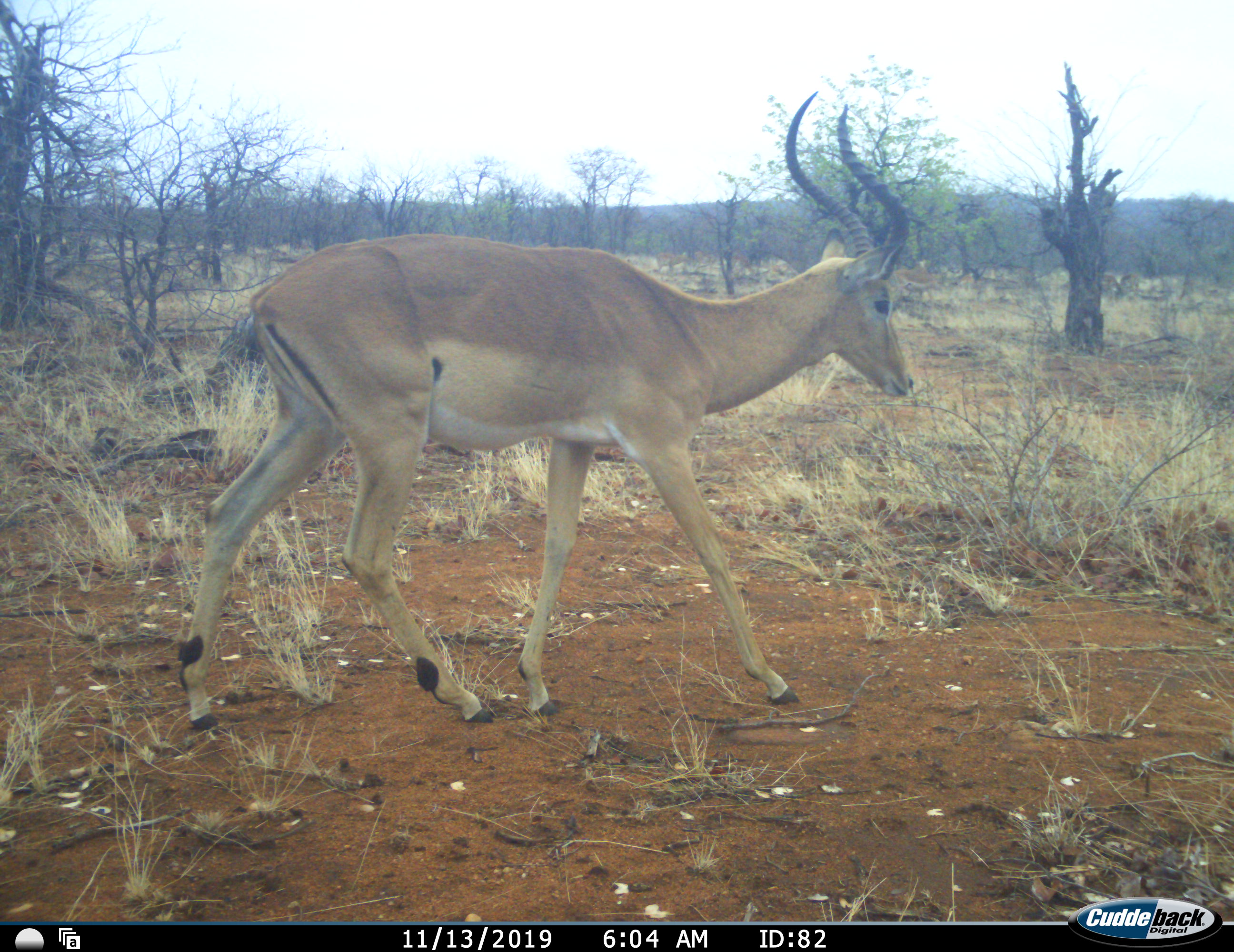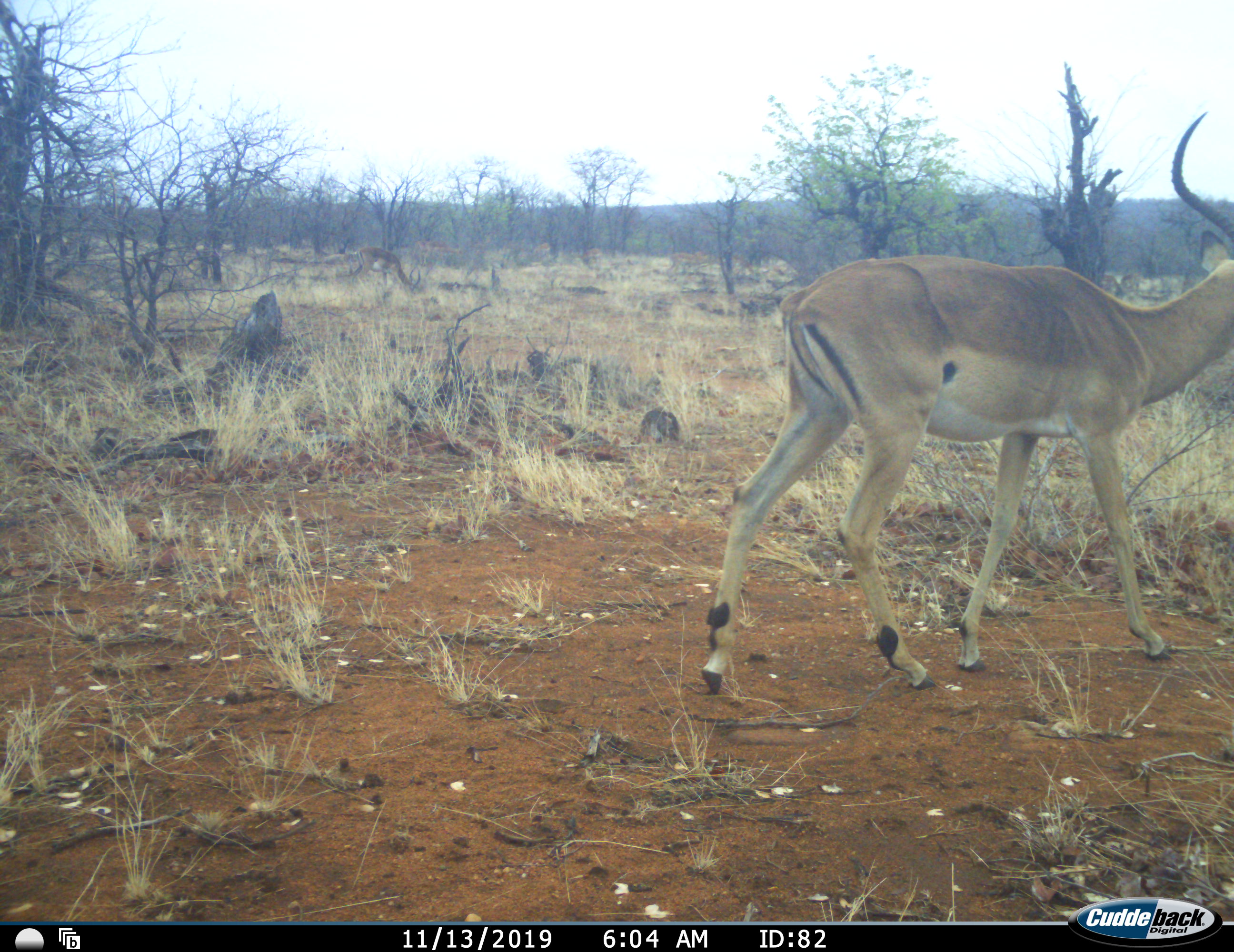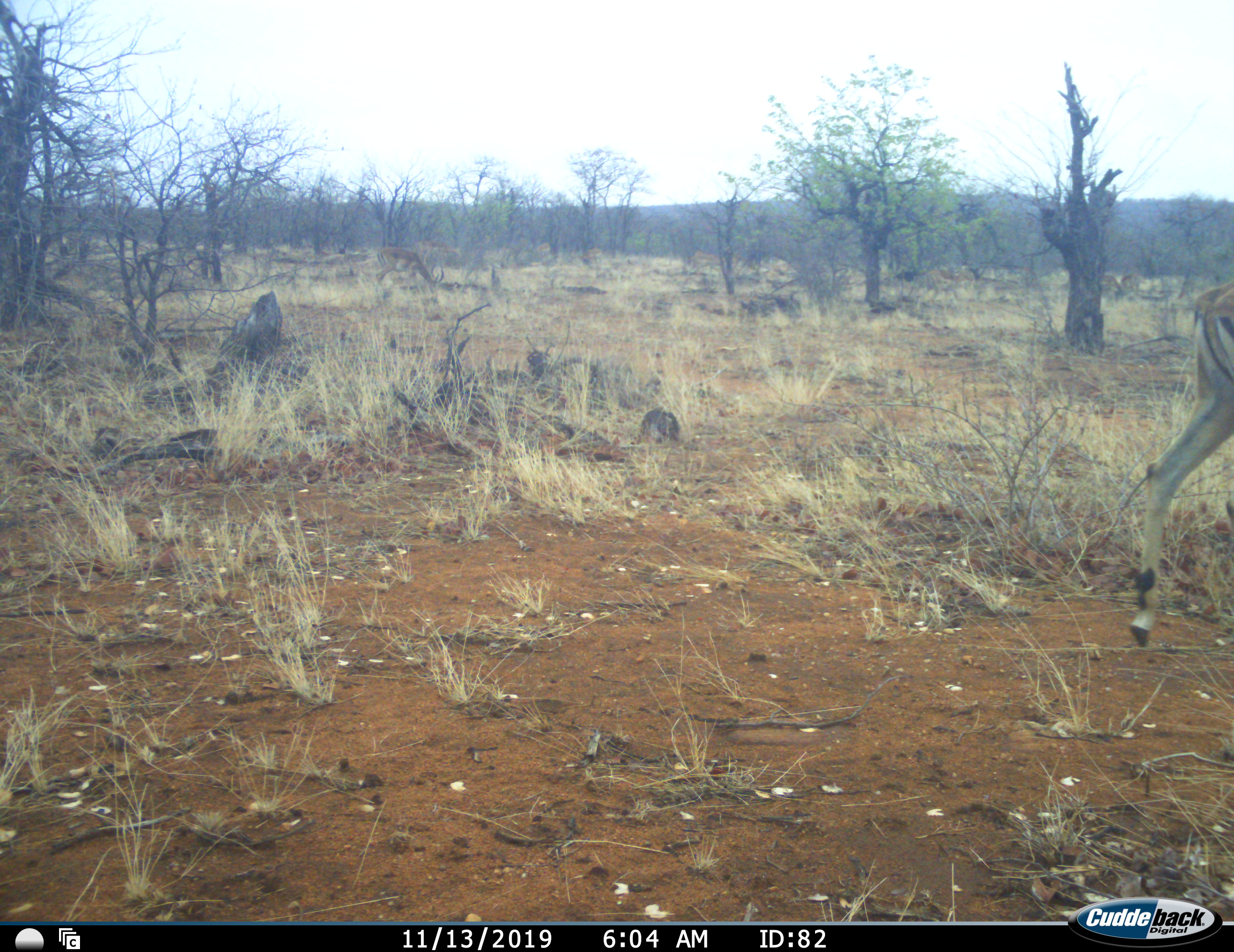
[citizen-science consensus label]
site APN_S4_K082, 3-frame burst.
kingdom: Animalia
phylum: Chordata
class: Mammalia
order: Artiodactyla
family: Bovidae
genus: Aepyceros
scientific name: Aepyceros melampus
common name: impala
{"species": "impala (Aepyceros melampus)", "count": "1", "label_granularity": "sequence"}